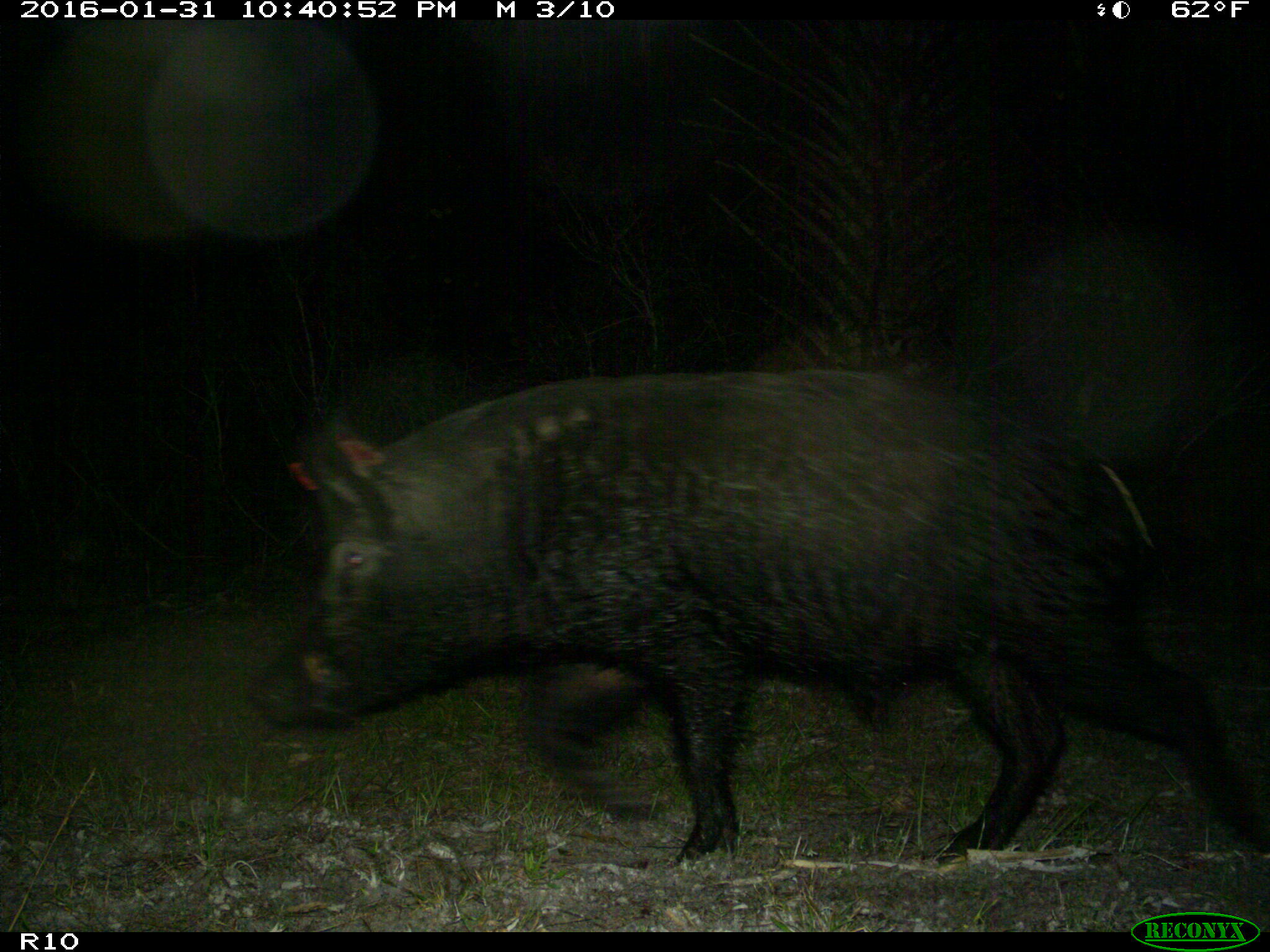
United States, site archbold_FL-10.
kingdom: Animalia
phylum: Chordata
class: Mammalia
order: Artiodactyla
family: Suidae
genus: Sus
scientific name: Sus scrofa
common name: wild boar